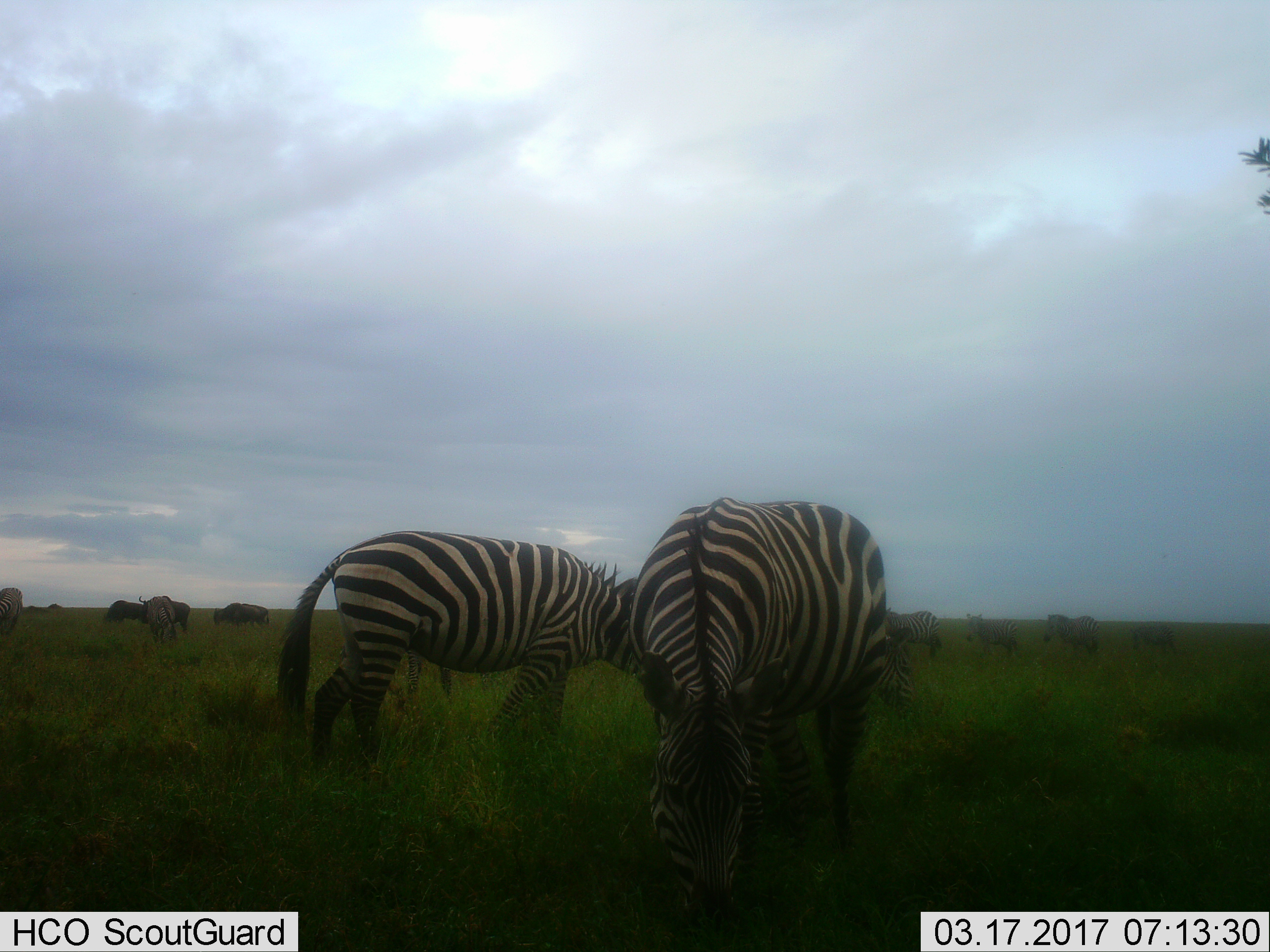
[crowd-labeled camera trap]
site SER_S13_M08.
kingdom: Animalia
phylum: Chordata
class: Mammalia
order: Artiodactyla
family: Bovidae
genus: Connochaetes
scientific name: Connochaetes taurinus taurinus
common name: blue wildebeest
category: wildebeestblue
Wildebeestblue (blue wildebeest) (Connochaetes taurinus taurinus), count 4. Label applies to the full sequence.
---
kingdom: Animalia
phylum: Chordata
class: Mammalia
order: Perissodactyla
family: Equidae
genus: Equus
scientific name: Equus quagga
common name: plains zebra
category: zebraplains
Zebraplains (plains zebra) (Equus quagga), count 9. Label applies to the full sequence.